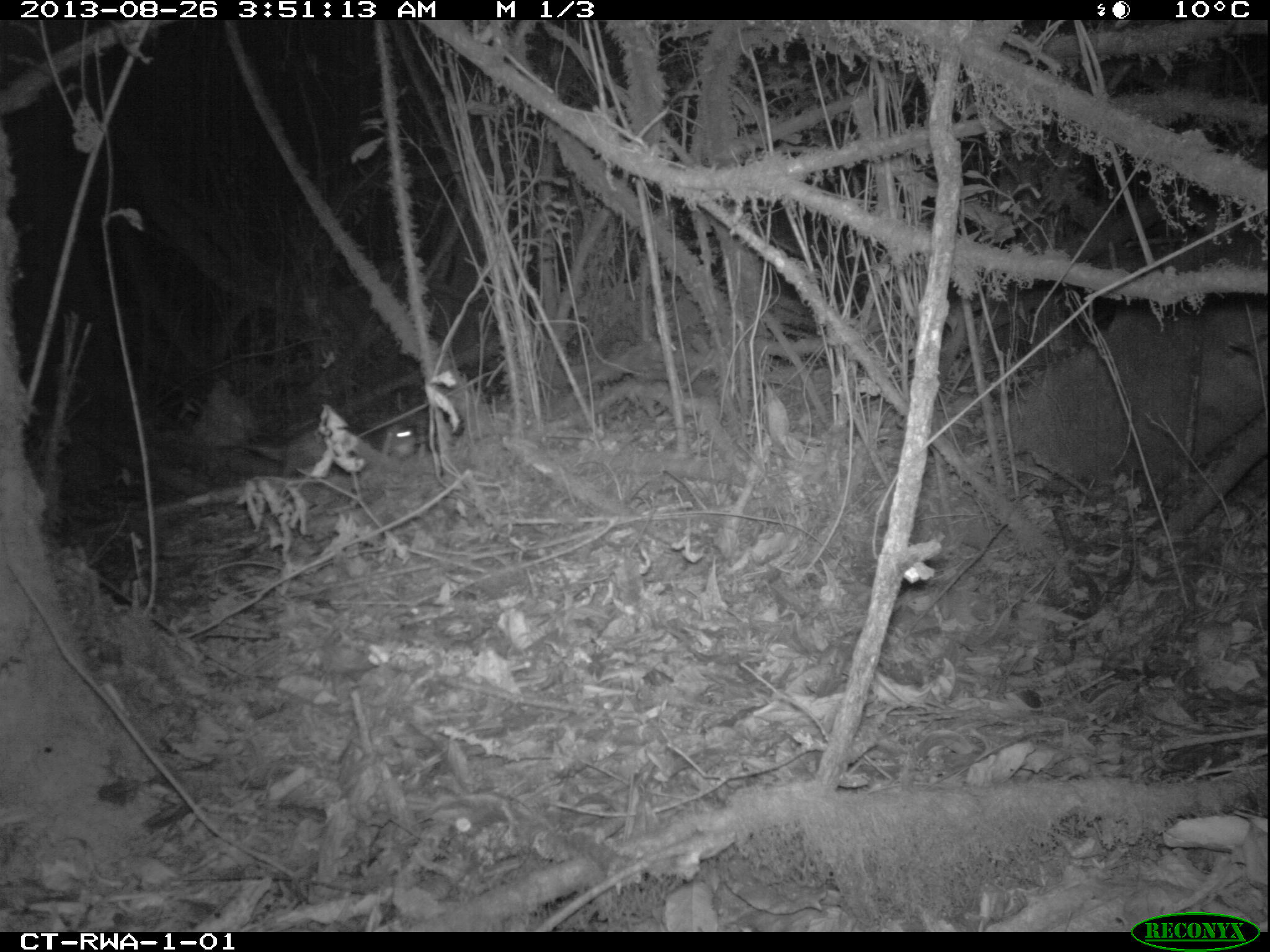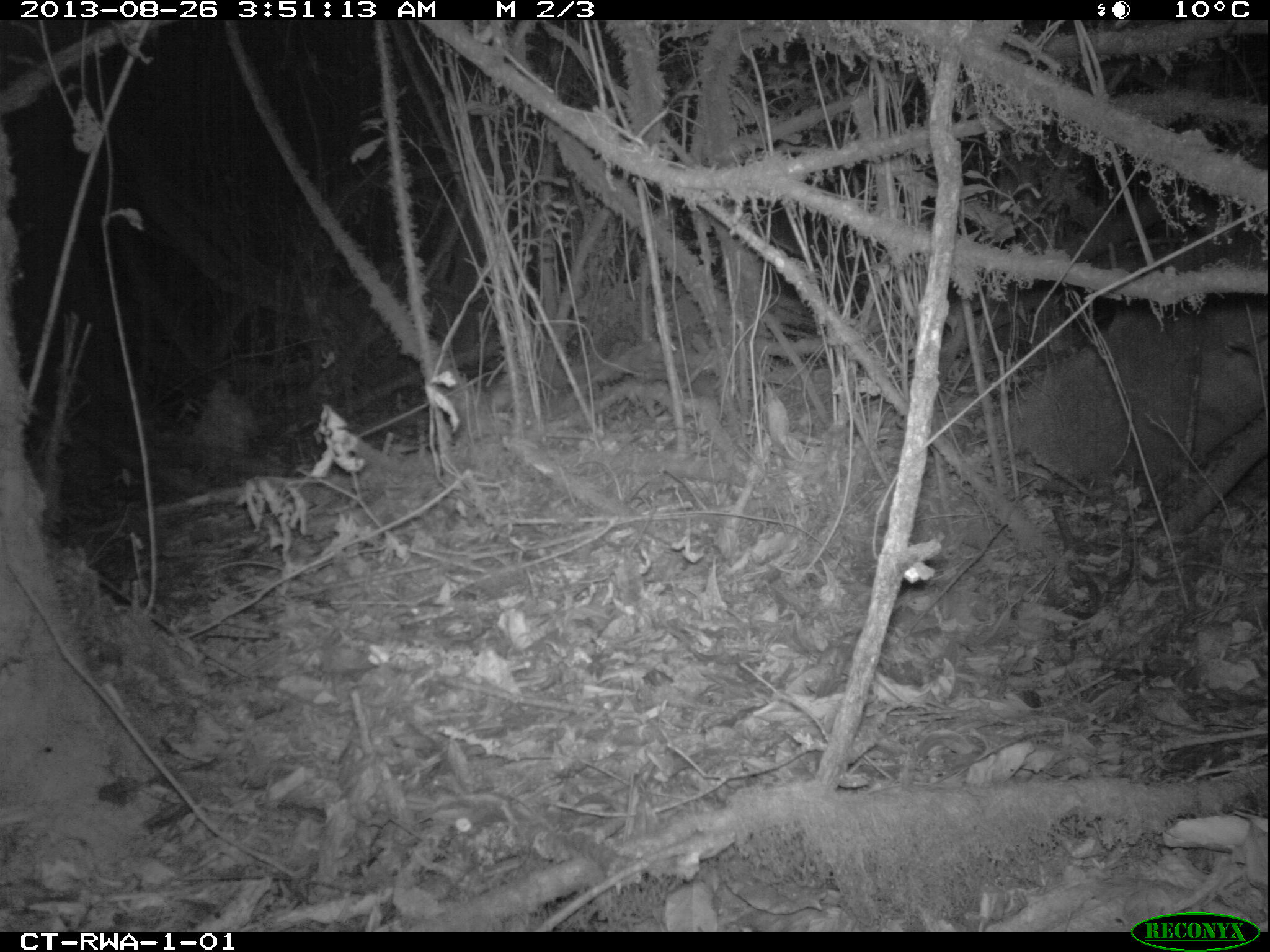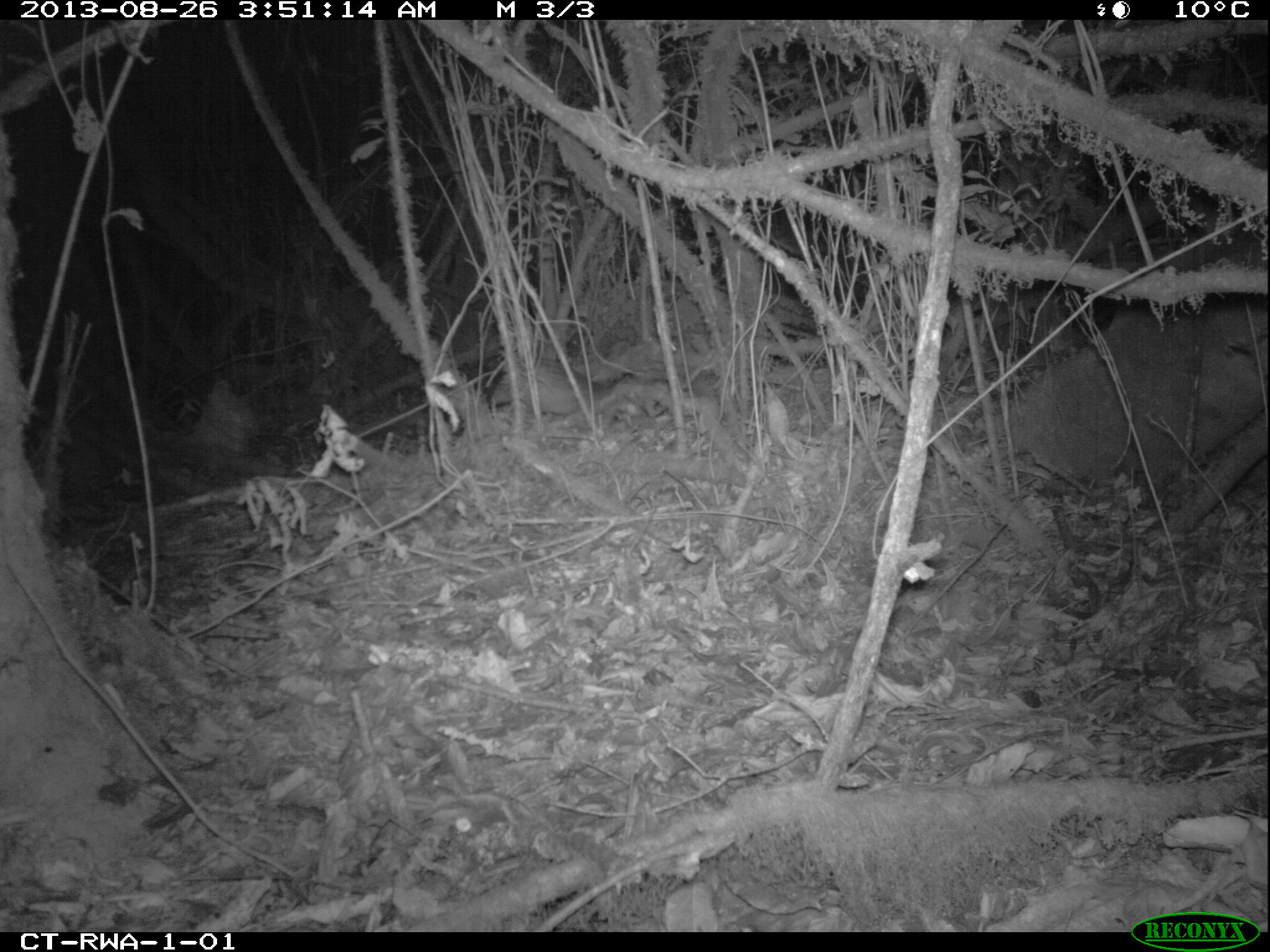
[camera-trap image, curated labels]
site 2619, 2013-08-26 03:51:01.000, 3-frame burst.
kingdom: Animalia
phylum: Chordata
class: Mammalia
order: Rodentia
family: Nesomyidae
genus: Cricetomys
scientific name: Cricetomys gambianus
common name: african giant pouched rat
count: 1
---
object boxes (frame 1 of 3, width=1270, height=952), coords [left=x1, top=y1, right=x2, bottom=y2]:
cricetomys gambianus: [left=234, top=418, right=415, bottom=484]